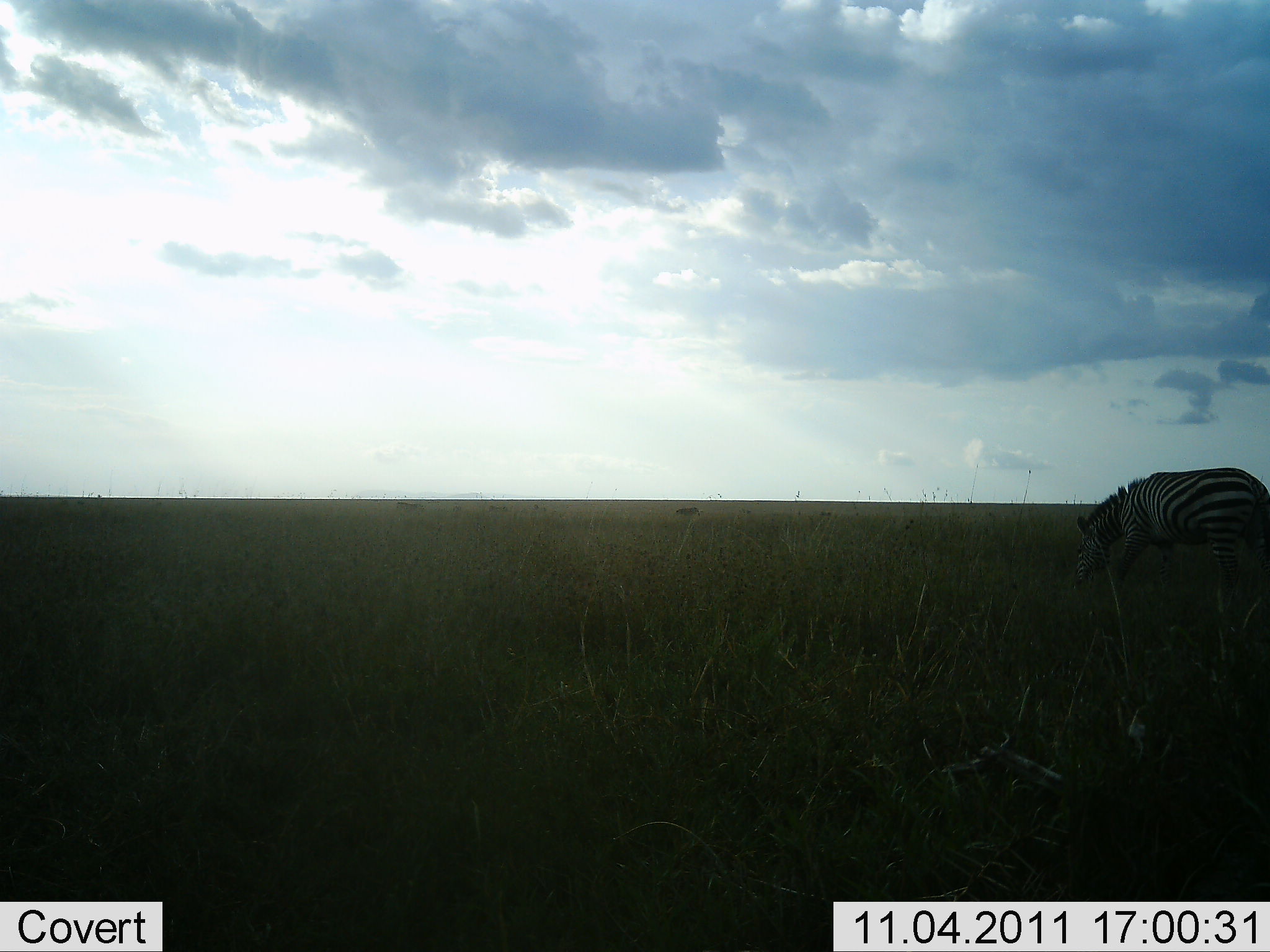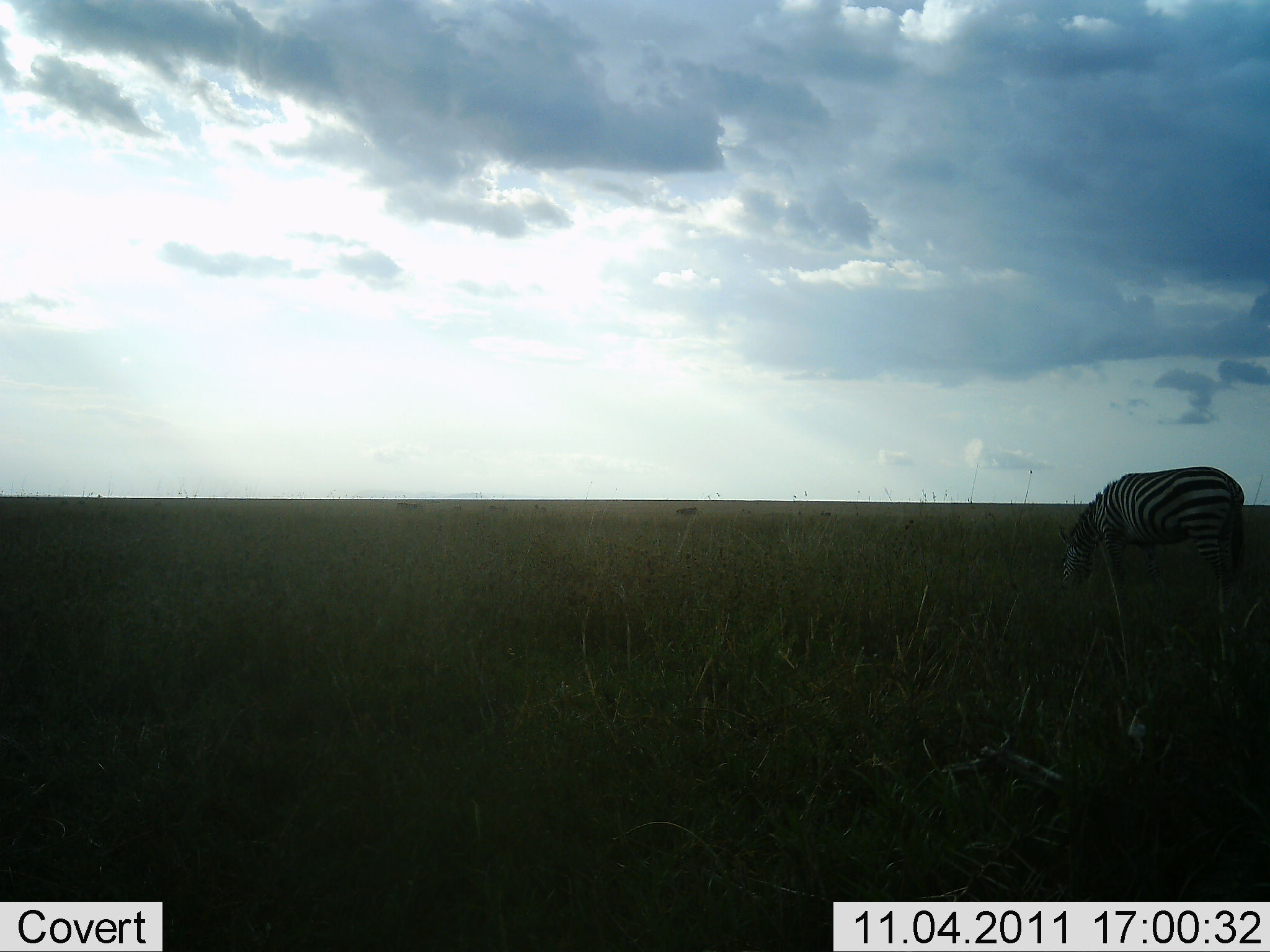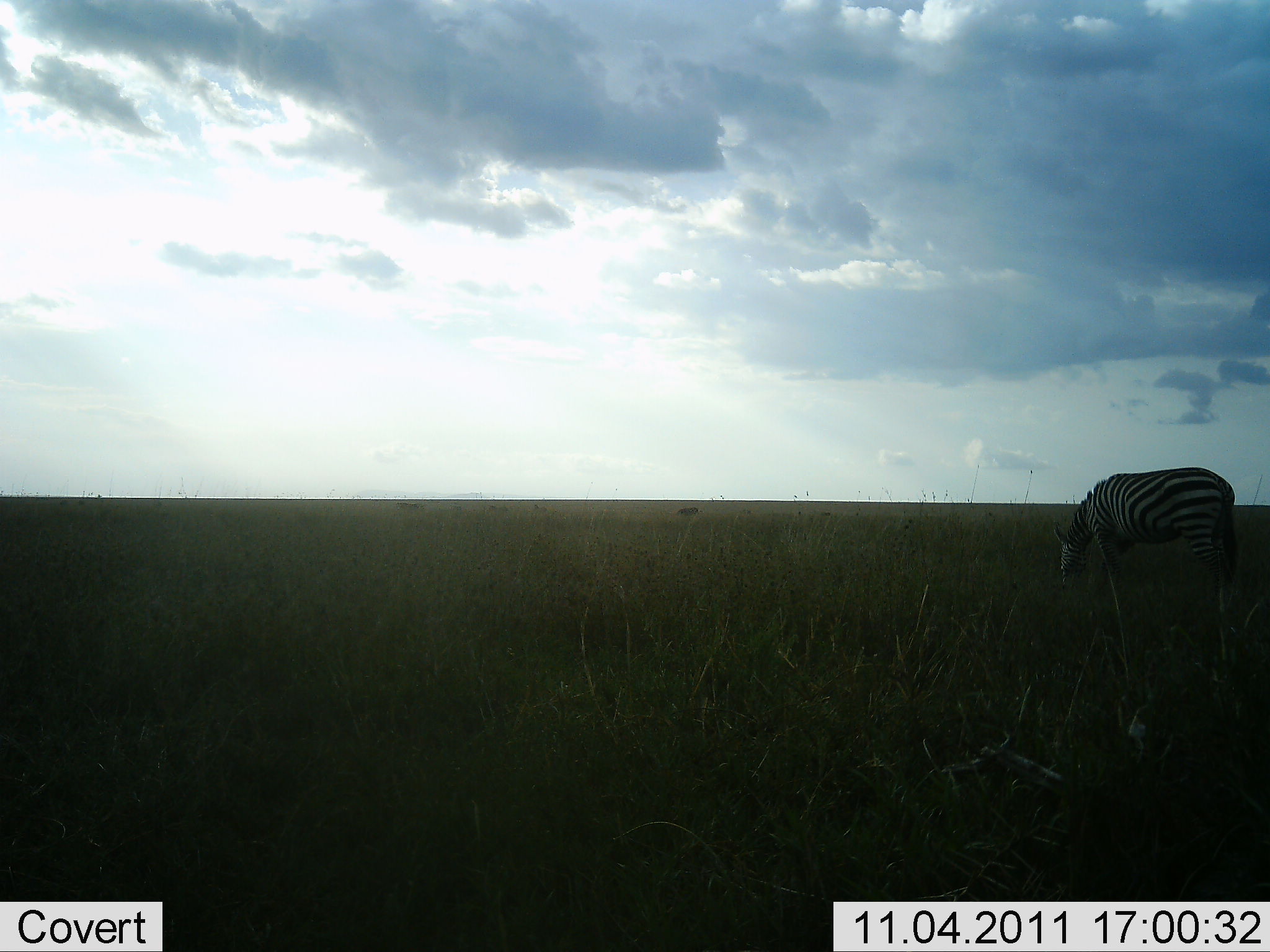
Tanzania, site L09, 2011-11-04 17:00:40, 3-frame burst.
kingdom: Animalia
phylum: Chordata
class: Mammalia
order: Perissodactyla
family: Equidae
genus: Equus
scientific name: Equus quagga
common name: plains zebra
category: zebra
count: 1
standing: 40%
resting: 0%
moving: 0%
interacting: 0%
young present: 0%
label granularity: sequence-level